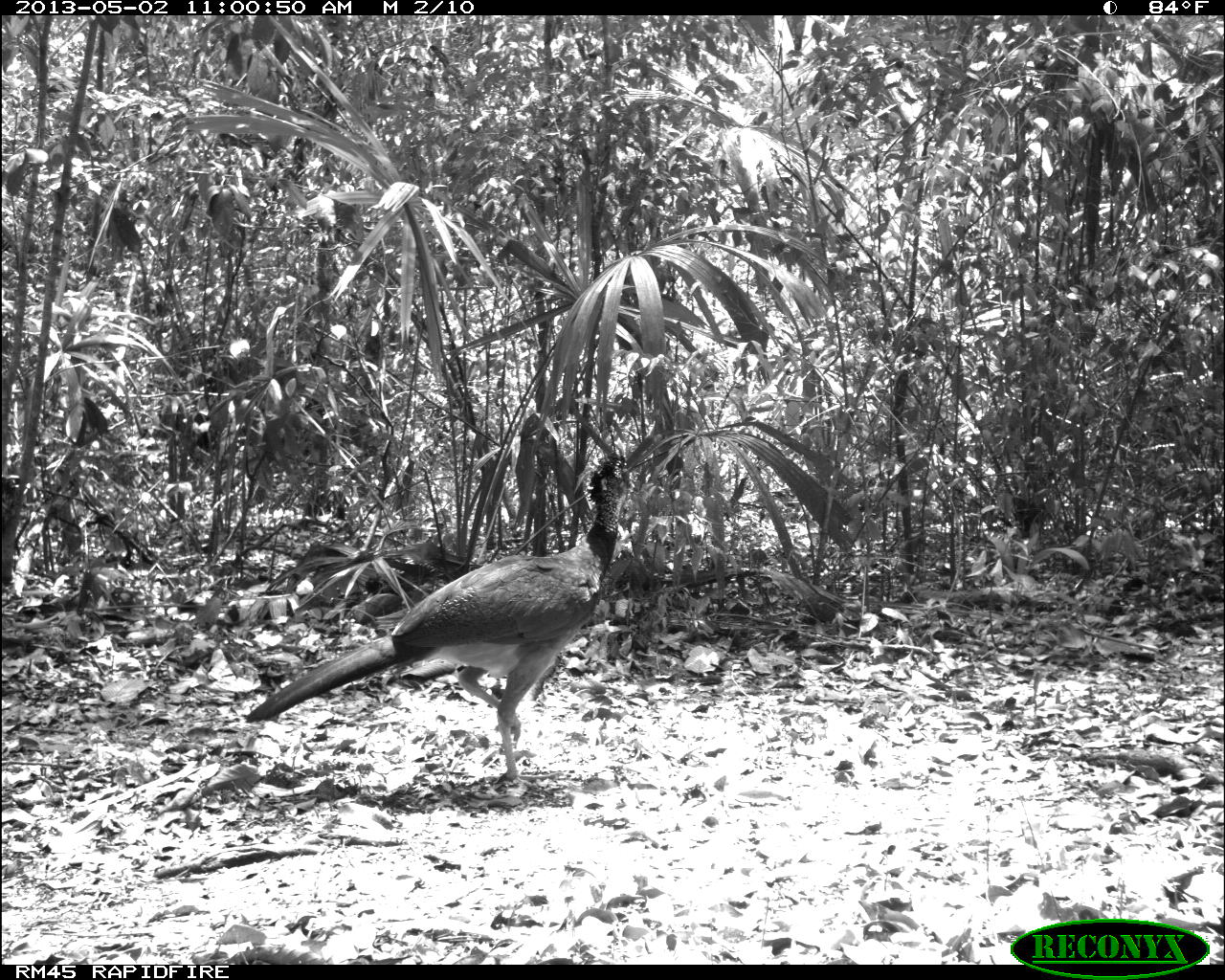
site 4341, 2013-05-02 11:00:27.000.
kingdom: Animalia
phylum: Chordata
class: Aves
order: Galliformes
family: Cracidae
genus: Crax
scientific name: Crax rubra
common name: great curassow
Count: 1.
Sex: female.